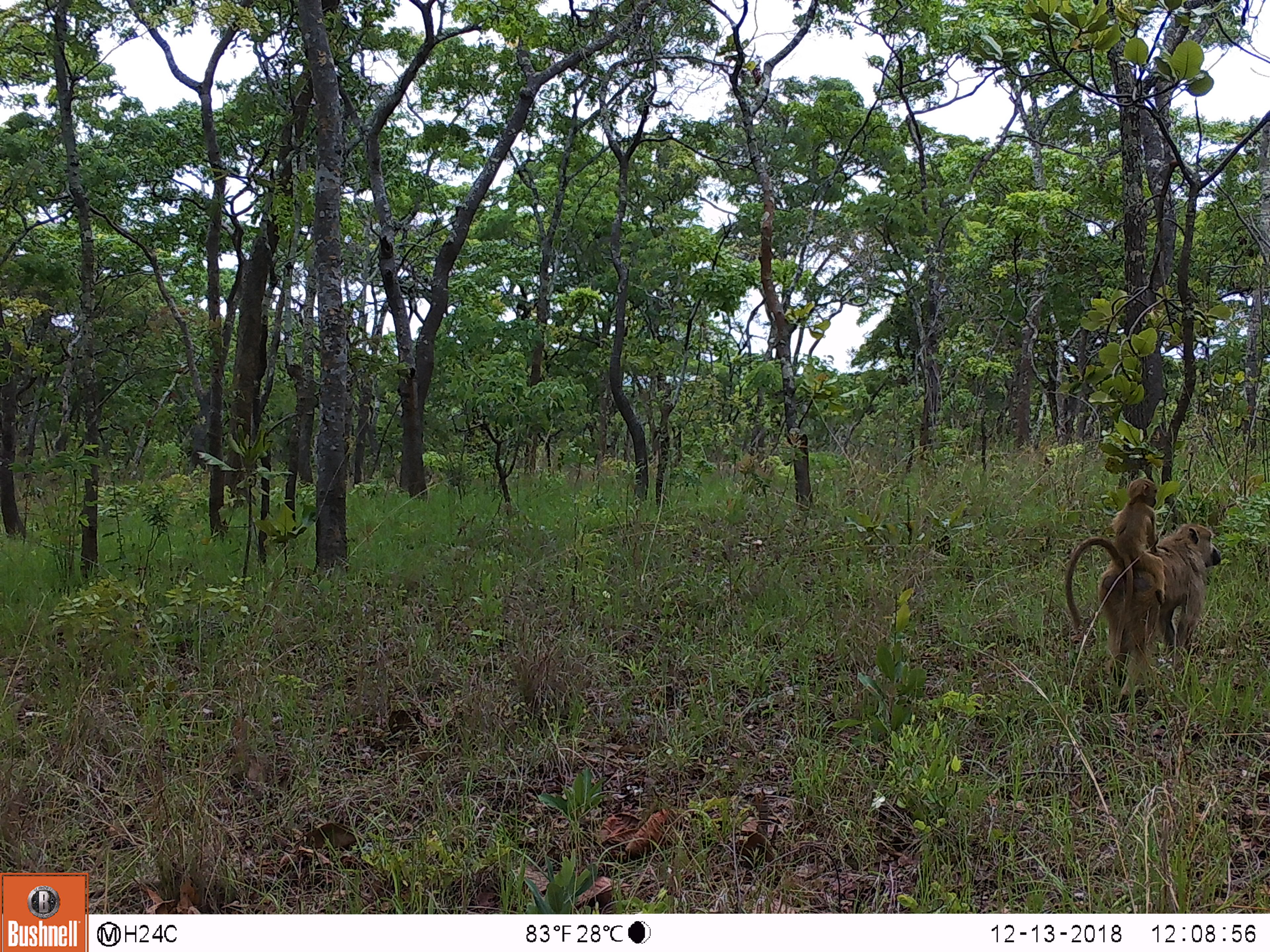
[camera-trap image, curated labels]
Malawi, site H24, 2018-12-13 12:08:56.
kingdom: Animalia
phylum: Chordata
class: Mammalia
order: Primates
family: Cercopithecidae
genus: Papio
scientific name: Papio cynocephalus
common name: yellow baboon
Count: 2.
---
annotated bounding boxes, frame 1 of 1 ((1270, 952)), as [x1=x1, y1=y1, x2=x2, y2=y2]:
yellow baboon: [x1=1061, y1=523, x2=1221, y2=685]; [x1=1106, y1=476, x2=1162, y2=543]